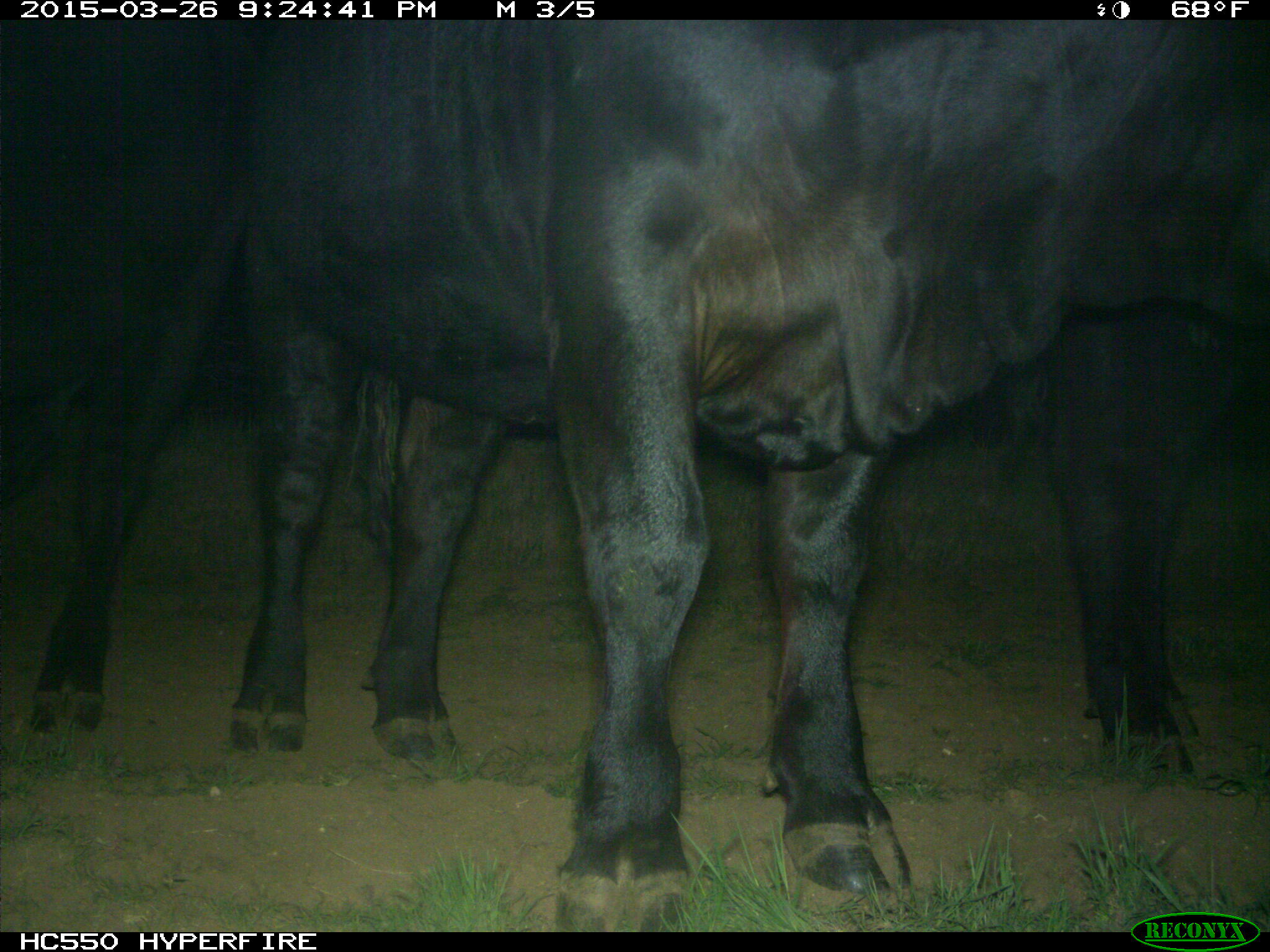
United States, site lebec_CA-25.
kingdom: Animalia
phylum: Chordata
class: Mammalia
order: Artiodactyla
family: Bovidae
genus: Bos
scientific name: Bos taurus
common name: domestic cow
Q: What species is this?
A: Bos taurus (domestic cow).